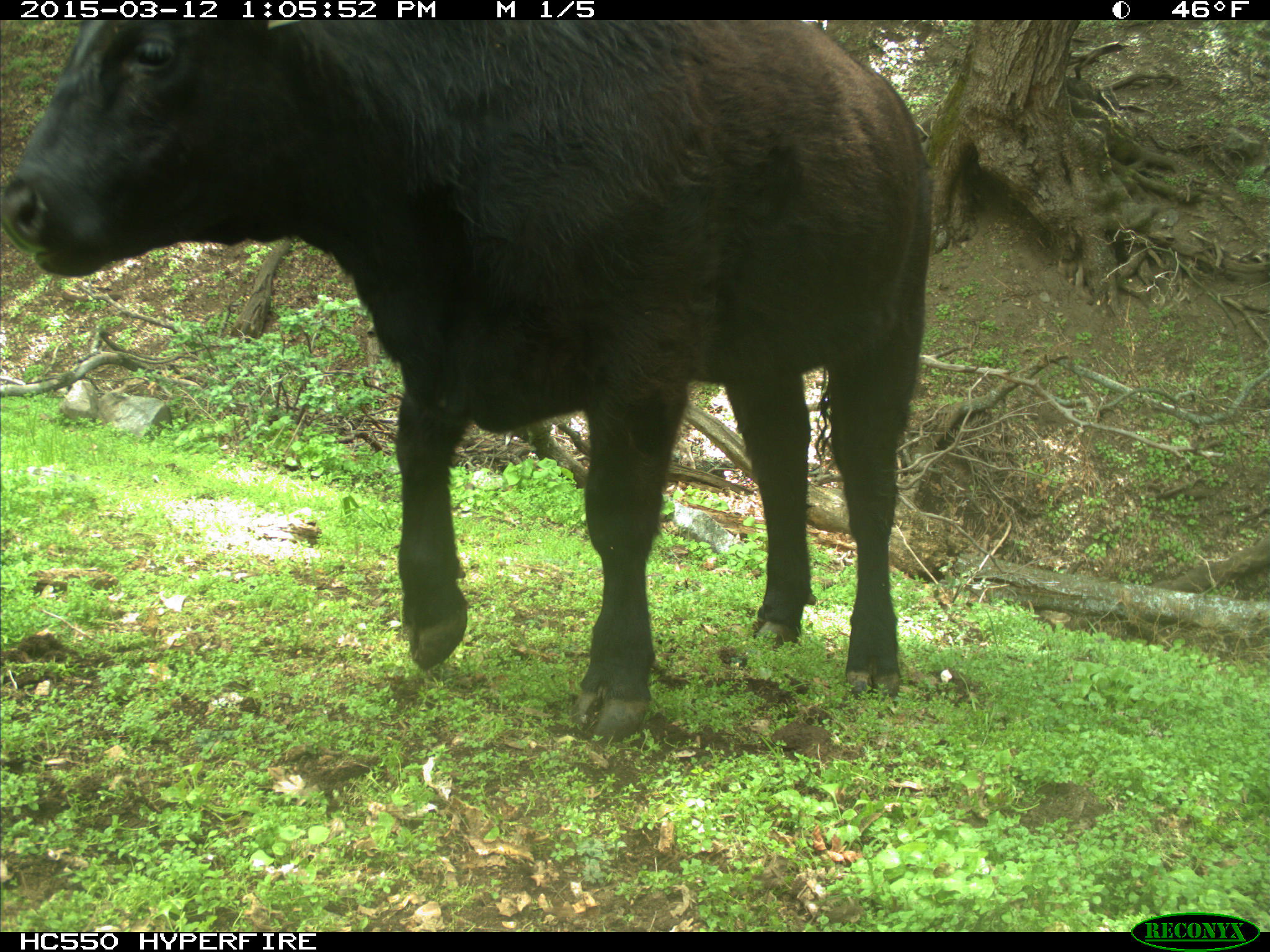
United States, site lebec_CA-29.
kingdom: Animalia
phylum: Chordata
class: Mammalia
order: Artiodactyla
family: Bovidae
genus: Bos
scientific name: Bos taurus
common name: domestic cow